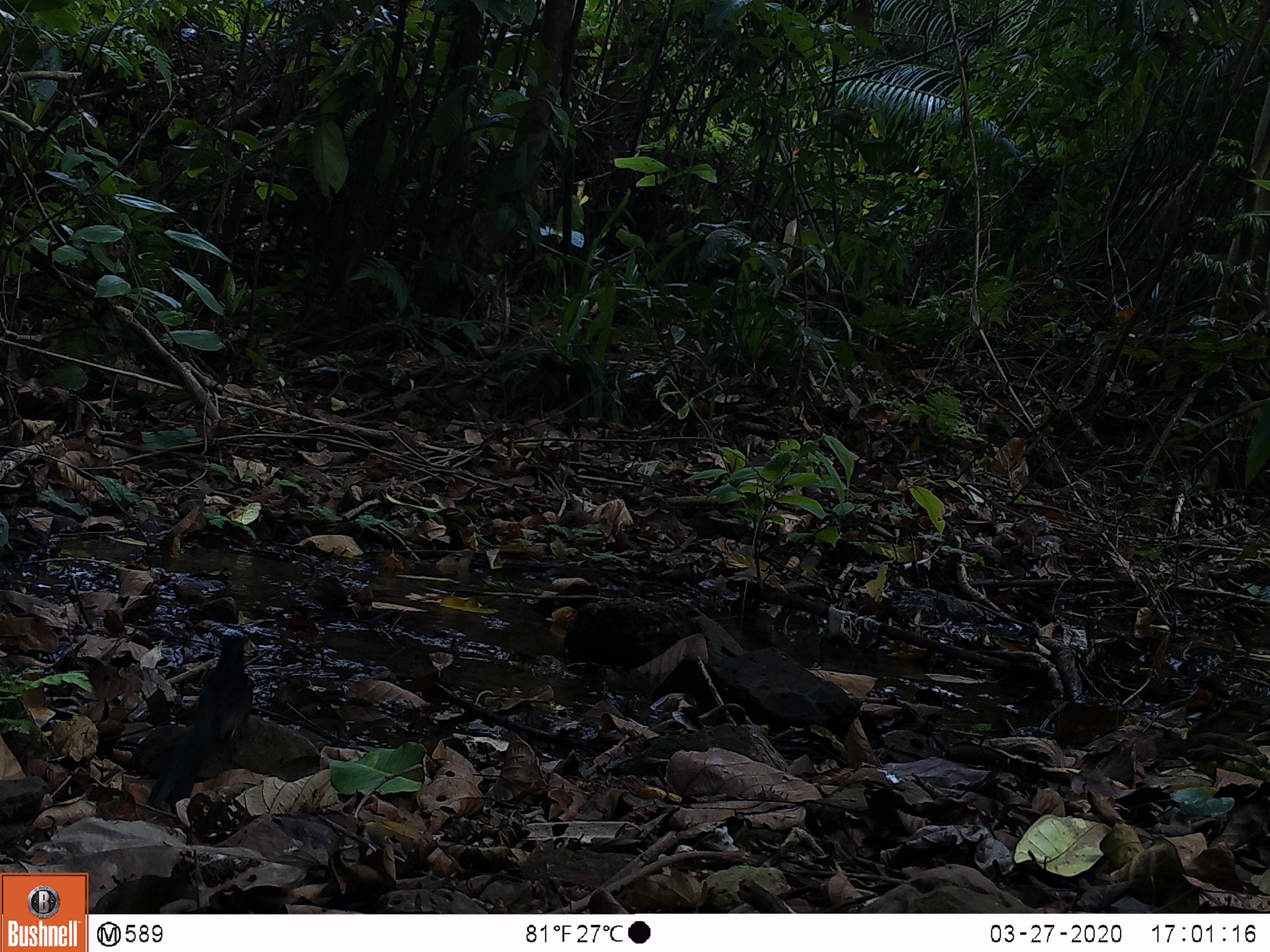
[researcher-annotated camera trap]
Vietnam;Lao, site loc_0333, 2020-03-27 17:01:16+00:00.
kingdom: Animalia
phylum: Chordata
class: Aves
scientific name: Aves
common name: bird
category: unidentified bird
Unidentified bird (bird) (Aves). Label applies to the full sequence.